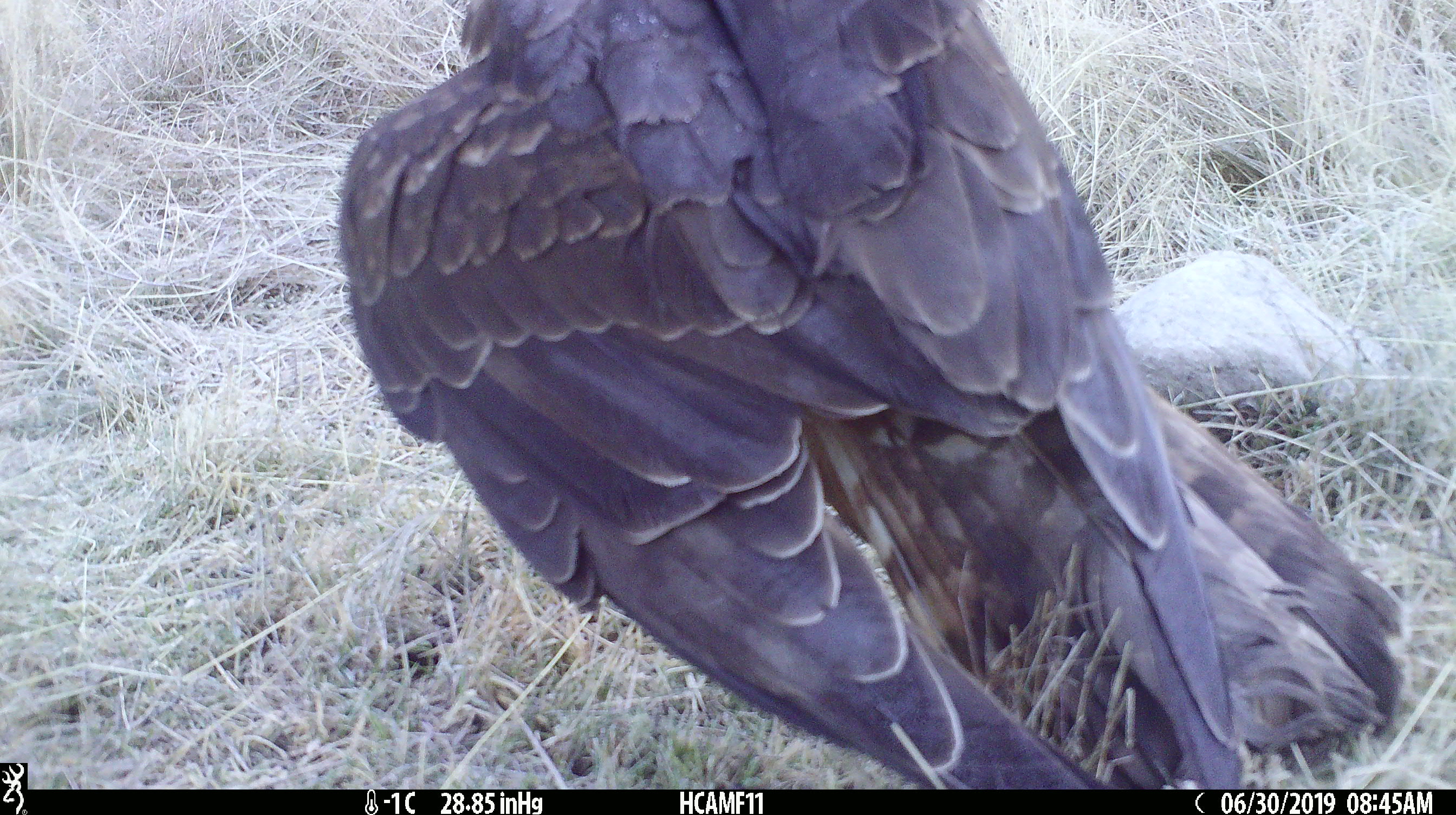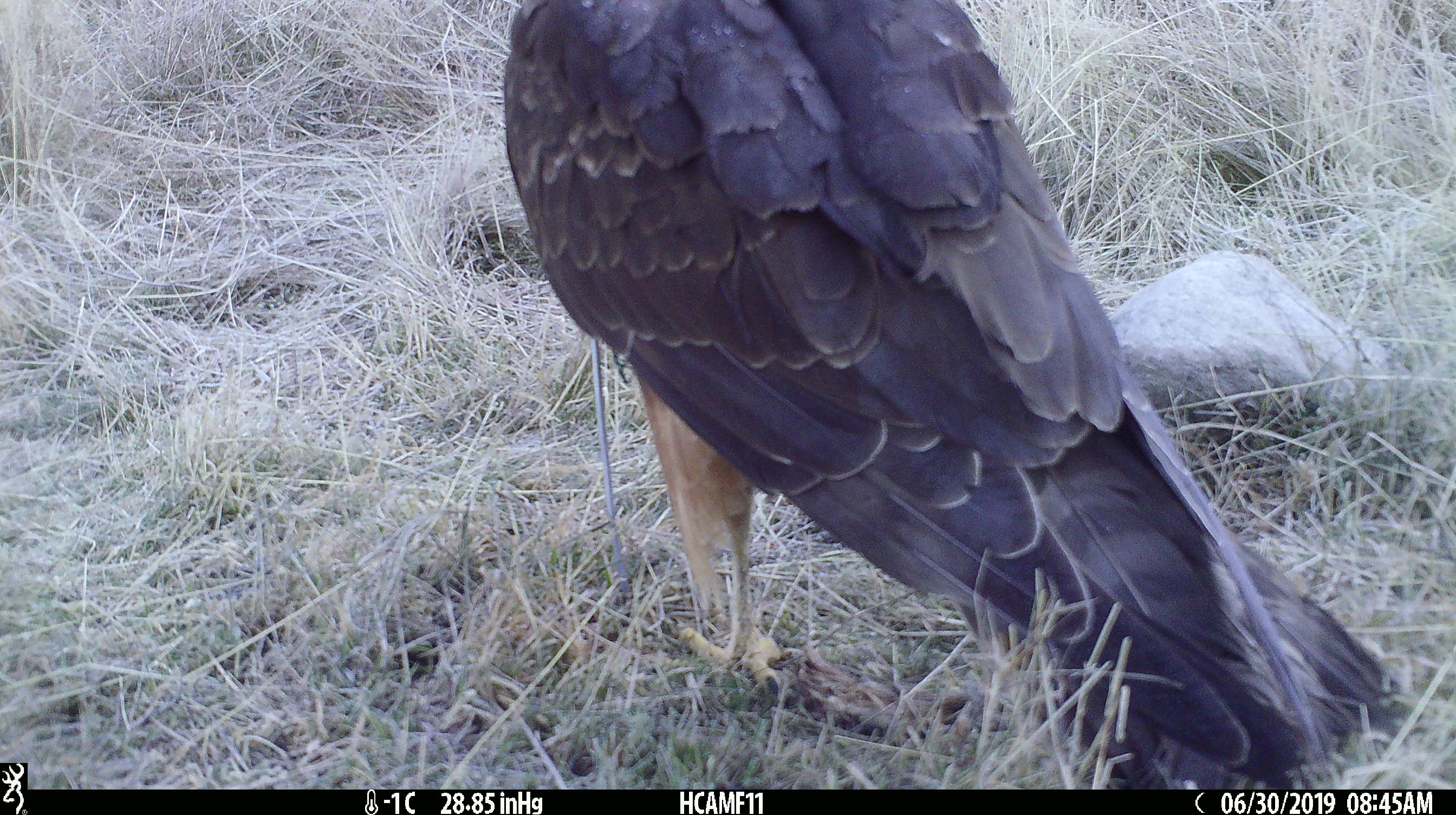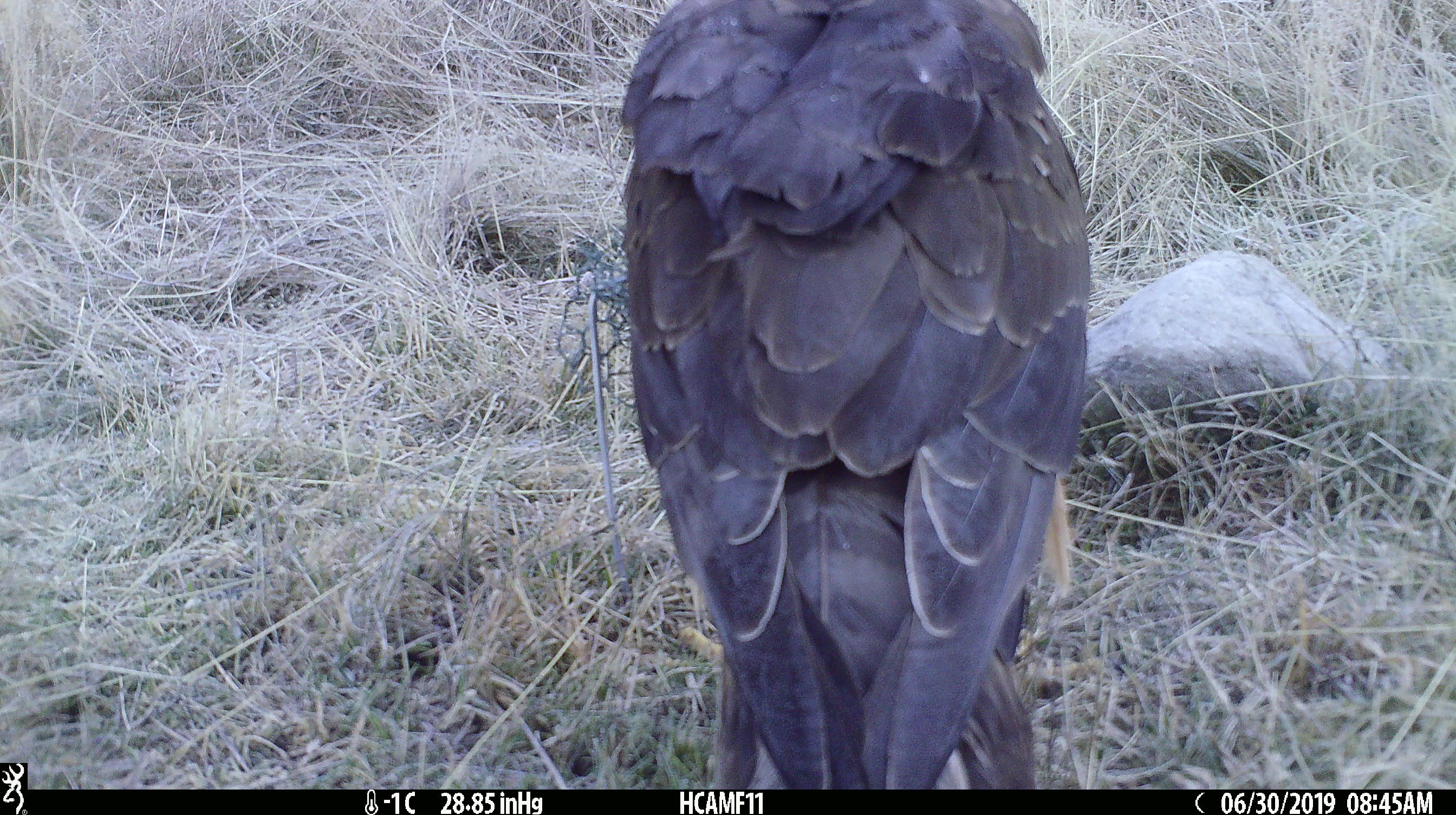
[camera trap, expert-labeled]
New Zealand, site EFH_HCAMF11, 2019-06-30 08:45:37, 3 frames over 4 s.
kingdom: Animalia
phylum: Chordata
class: Aves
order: Accipitriformes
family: Accipitridae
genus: Circus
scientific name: Circus approximans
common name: swamp harrier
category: harrier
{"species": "harrier (swamp harrier) (Circus approximans)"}